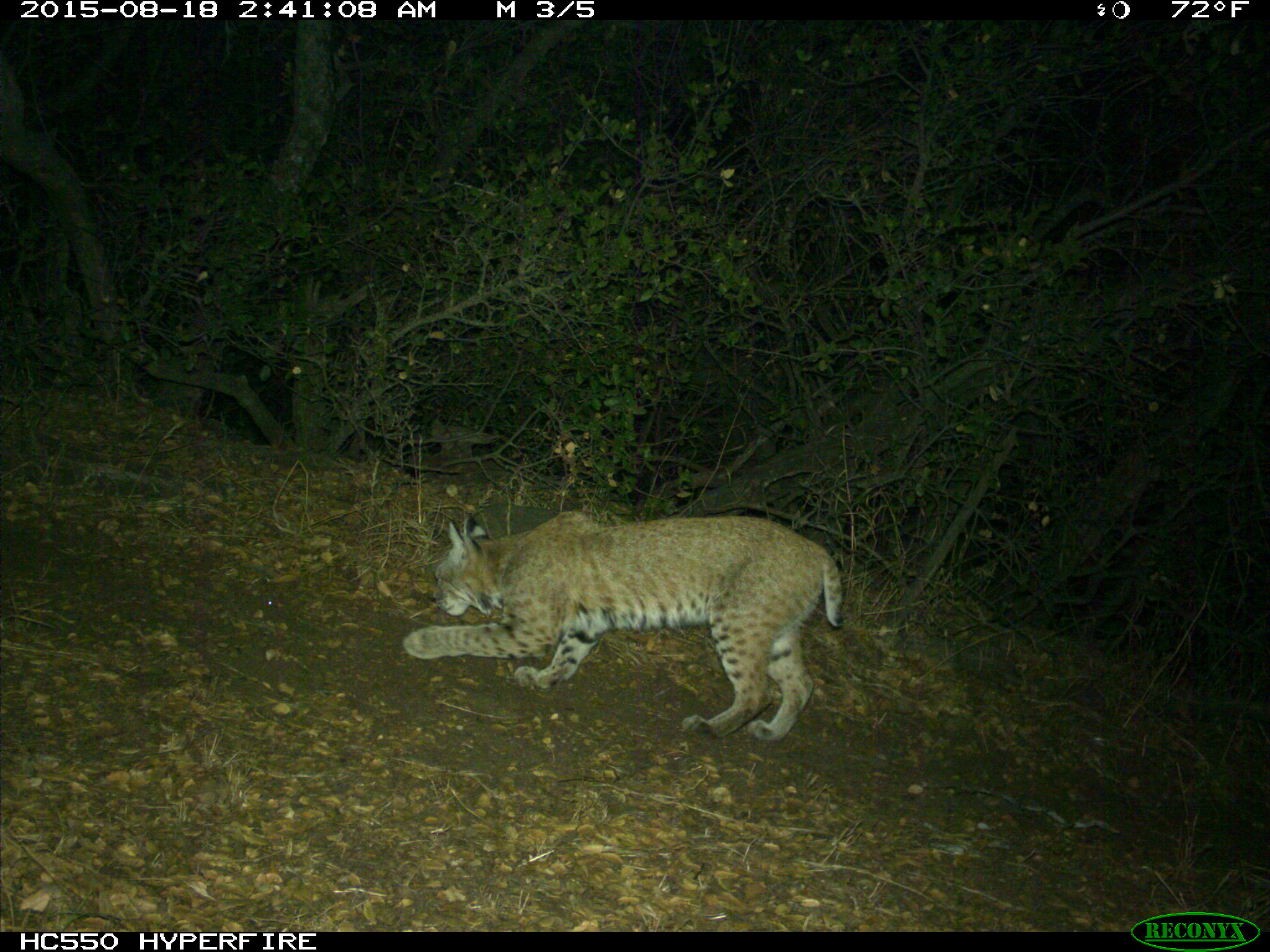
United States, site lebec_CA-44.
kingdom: Animalia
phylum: Chordata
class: Mammalia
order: Carnivora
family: Felidae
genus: Lynx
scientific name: Lynx rufus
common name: bobcat